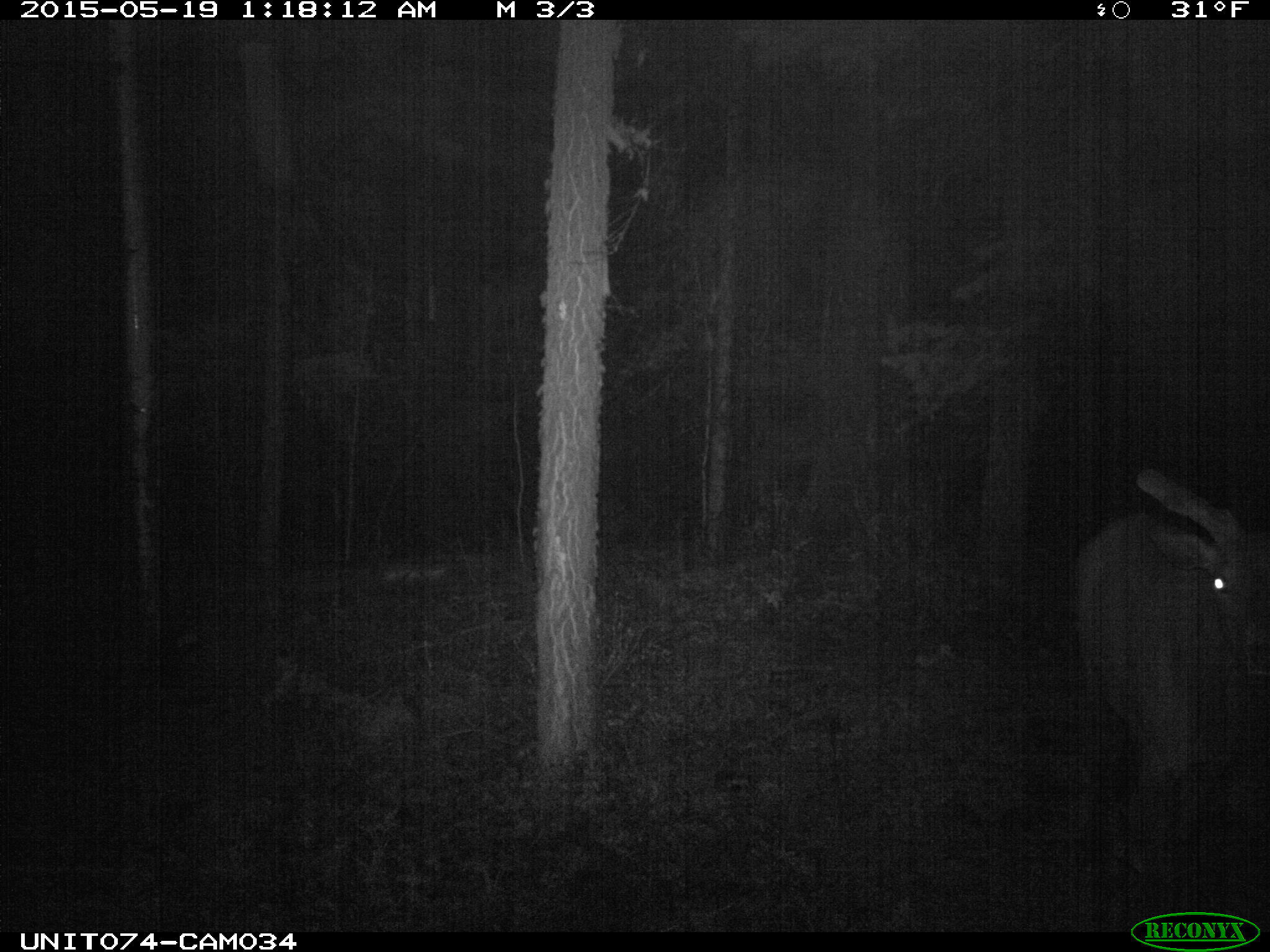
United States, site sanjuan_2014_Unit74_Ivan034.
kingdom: Animalia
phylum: Chordata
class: Mammalia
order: Artiodactyla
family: Cervidae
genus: Cervus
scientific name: Cervus elaphus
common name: red deer